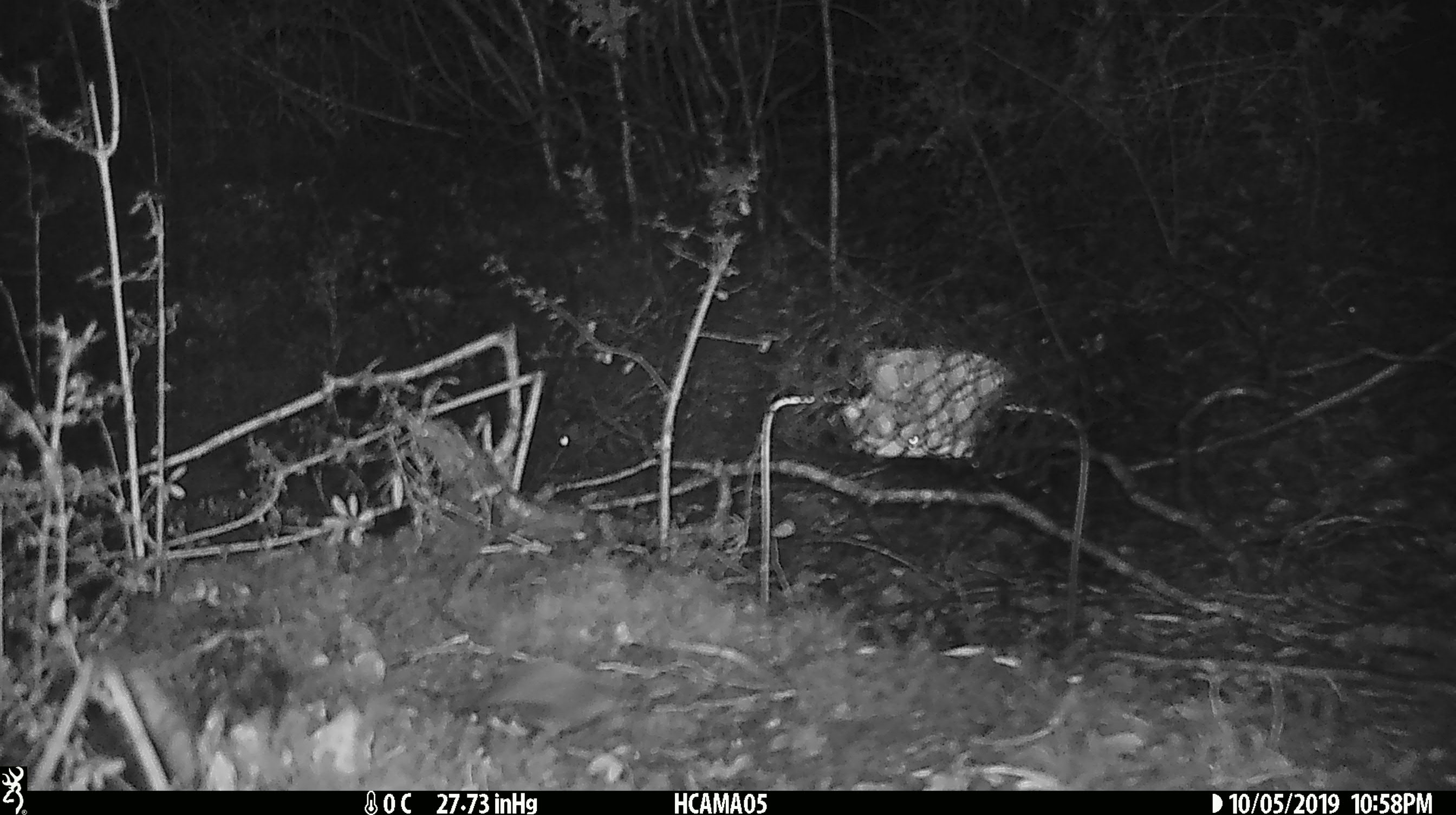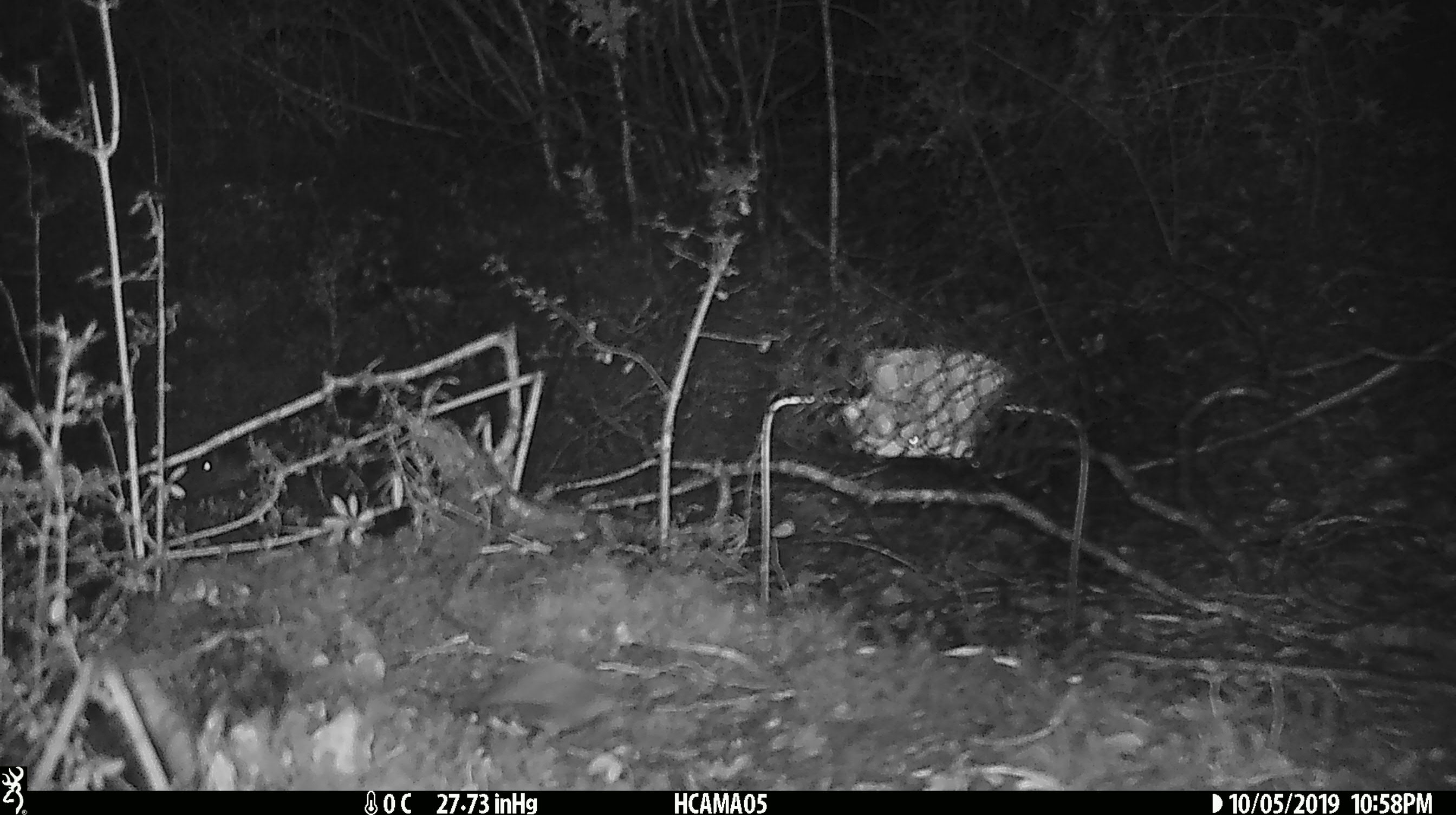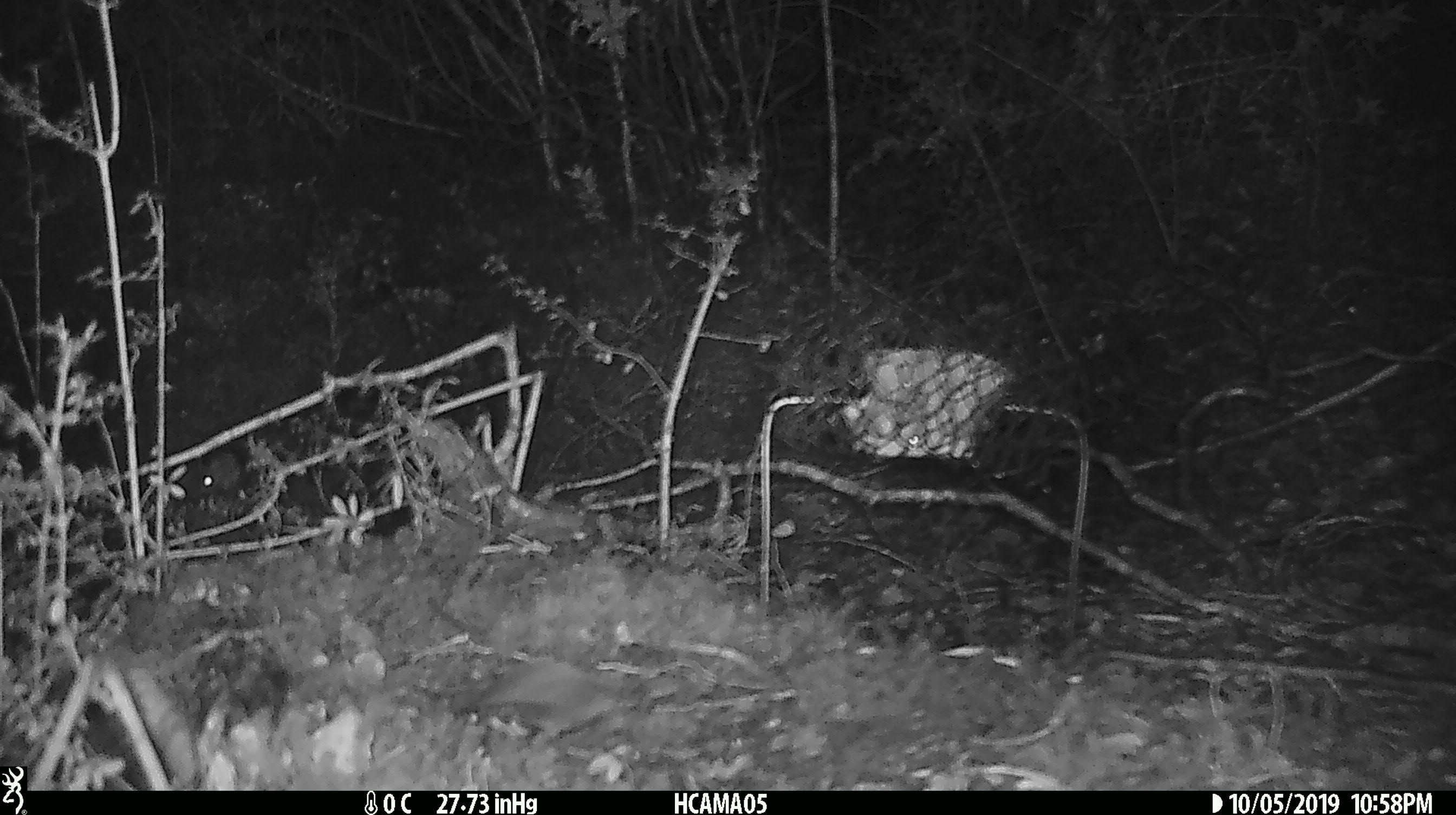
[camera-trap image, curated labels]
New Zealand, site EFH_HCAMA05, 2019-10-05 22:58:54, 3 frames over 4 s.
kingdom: Animalia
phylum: Chordata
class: Mammalia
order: Rodentia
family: Muridae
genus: Mus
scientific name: Mus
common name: mouse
Mouse (Mus).